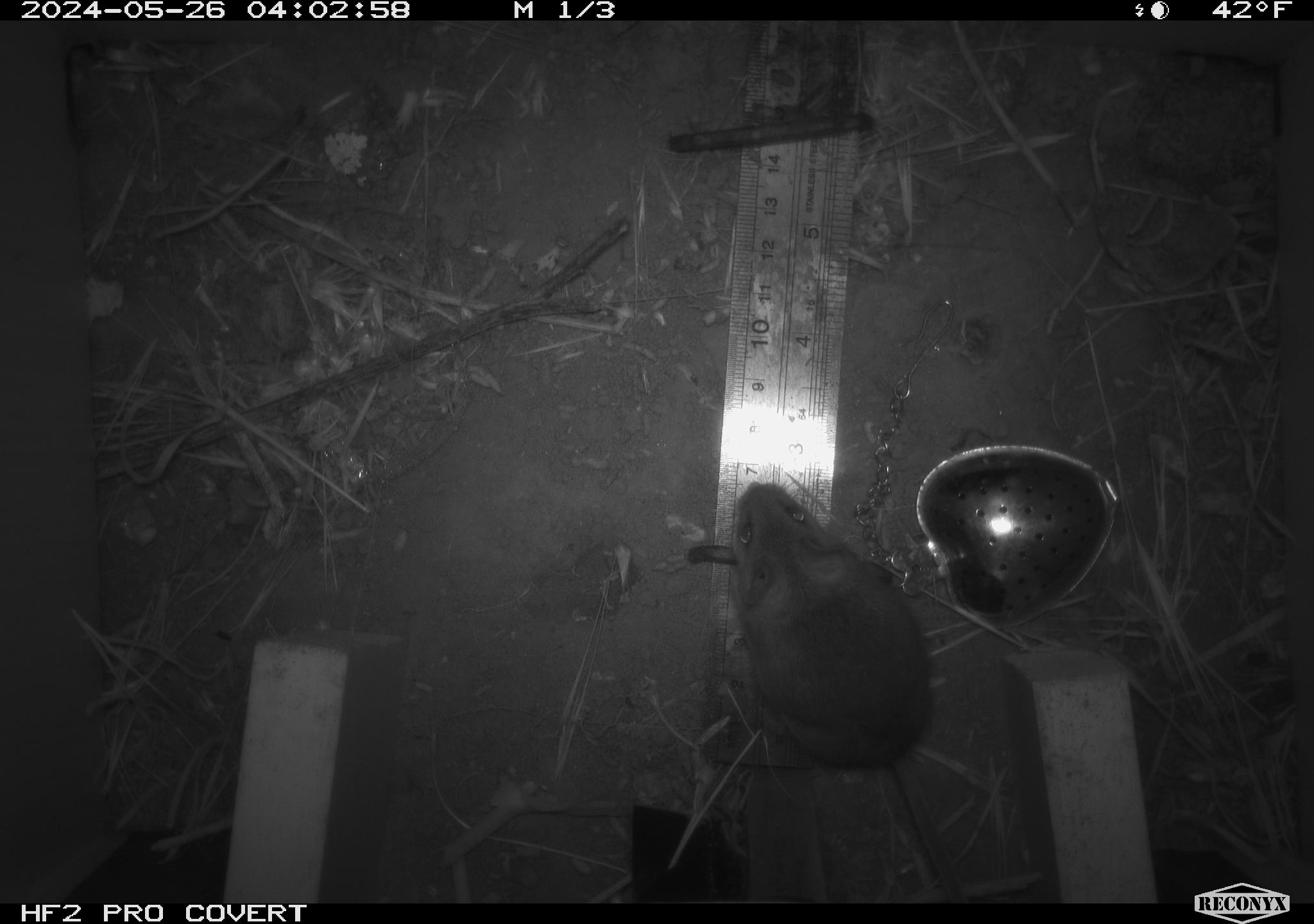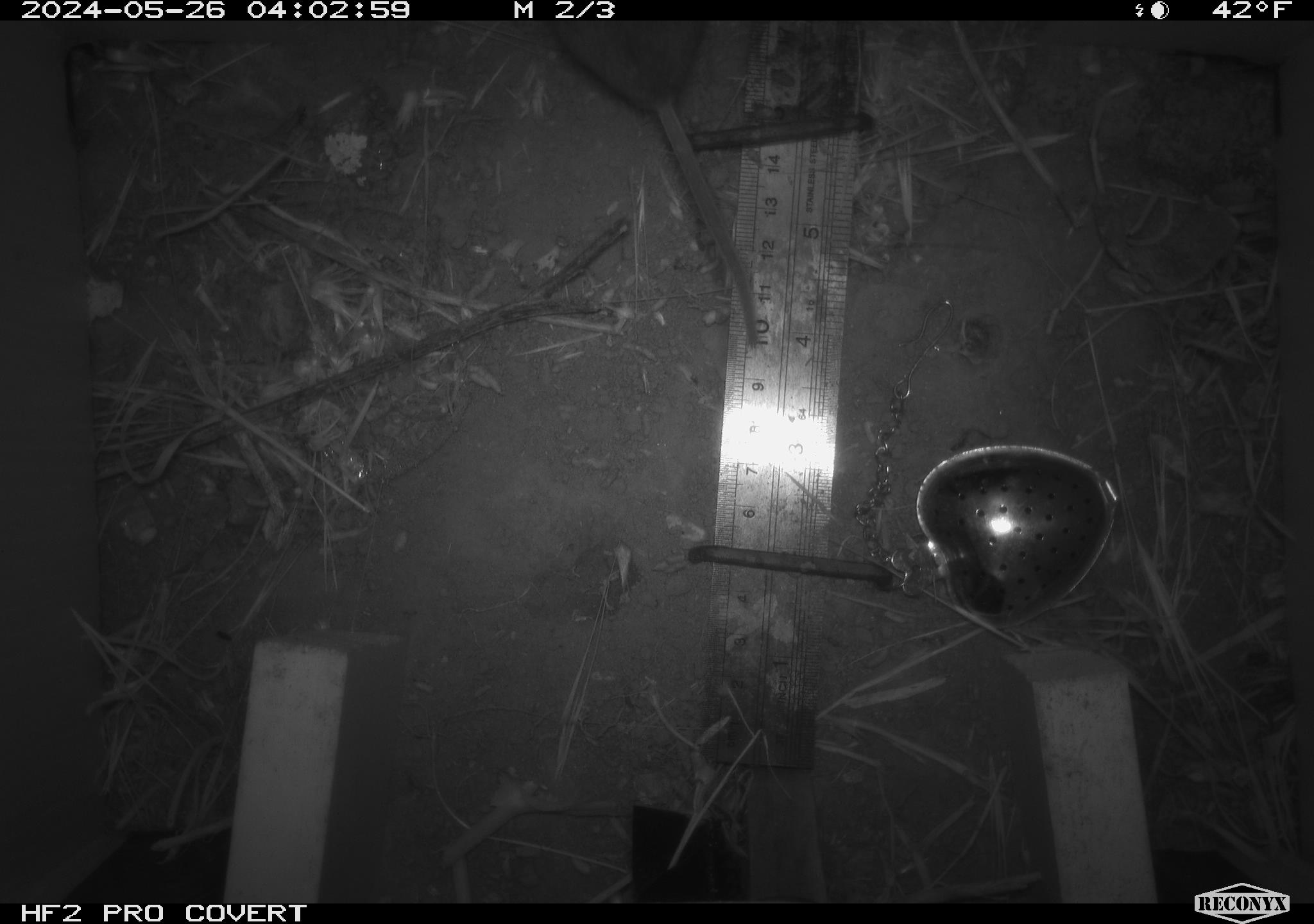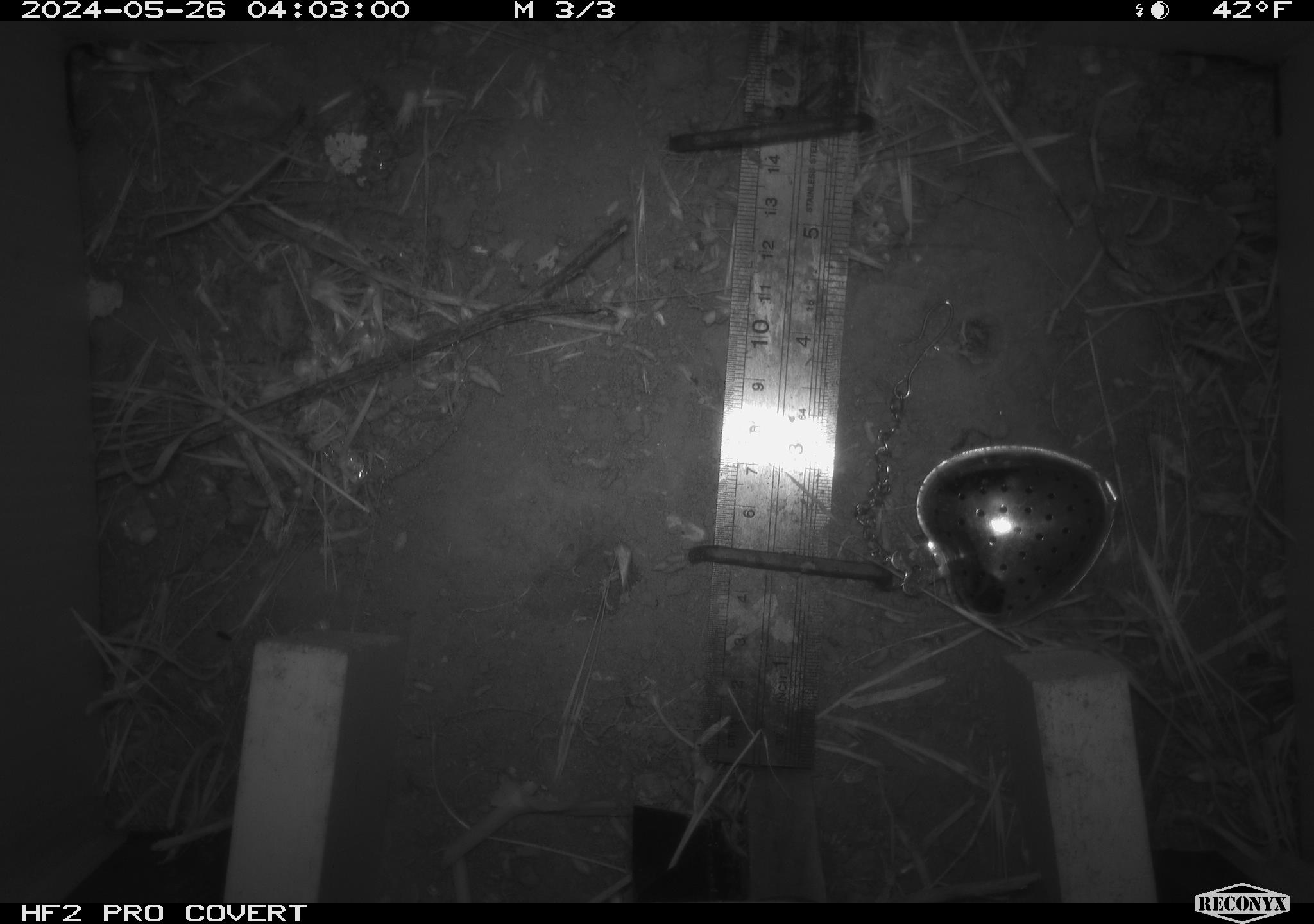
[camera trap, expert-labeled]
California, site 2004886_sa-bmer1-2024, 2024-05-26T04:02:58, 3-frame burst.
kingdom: Animalia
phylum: Chordata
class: Mammalia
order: Rodentia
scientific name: Rodentia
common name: mouse species